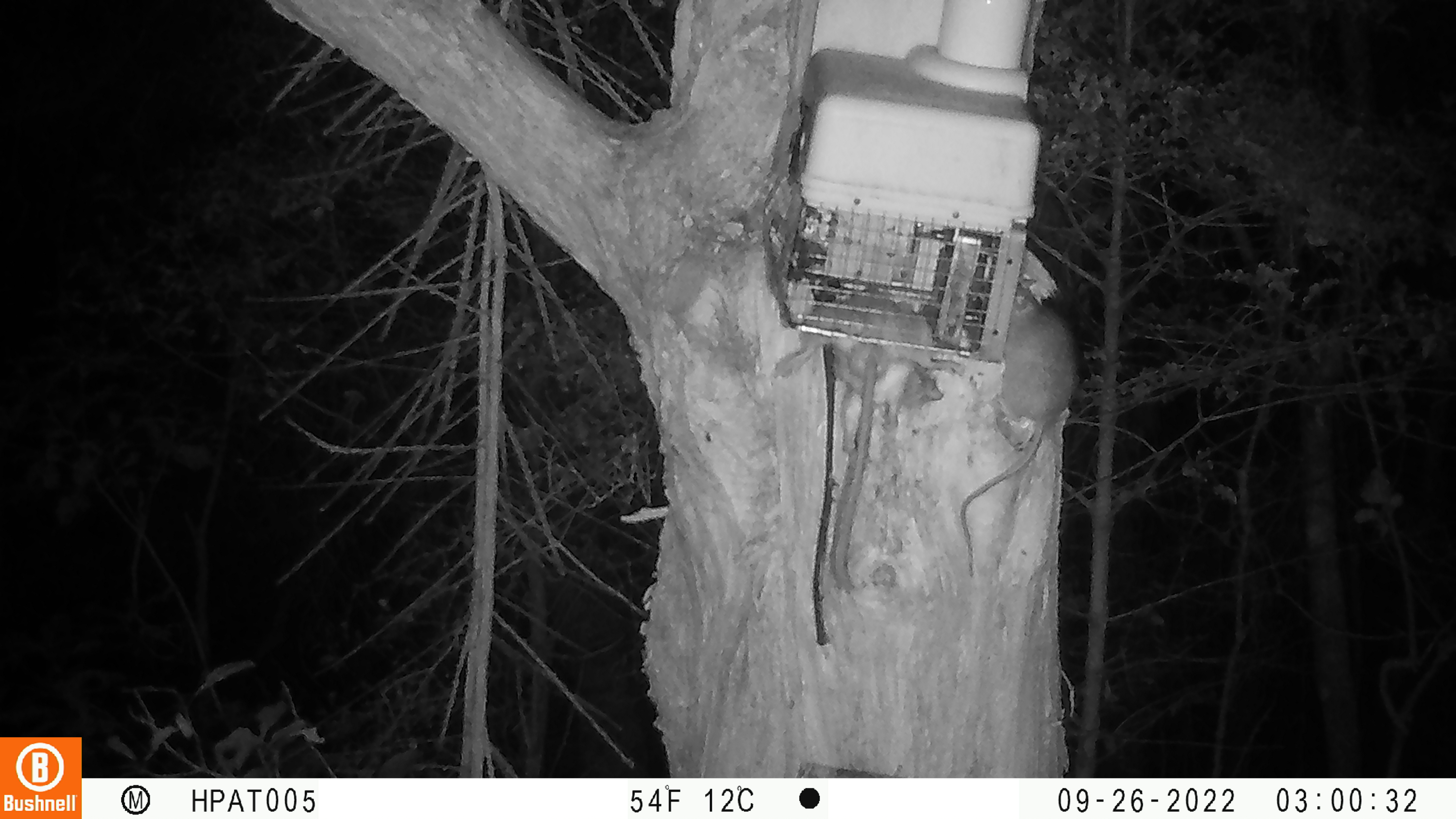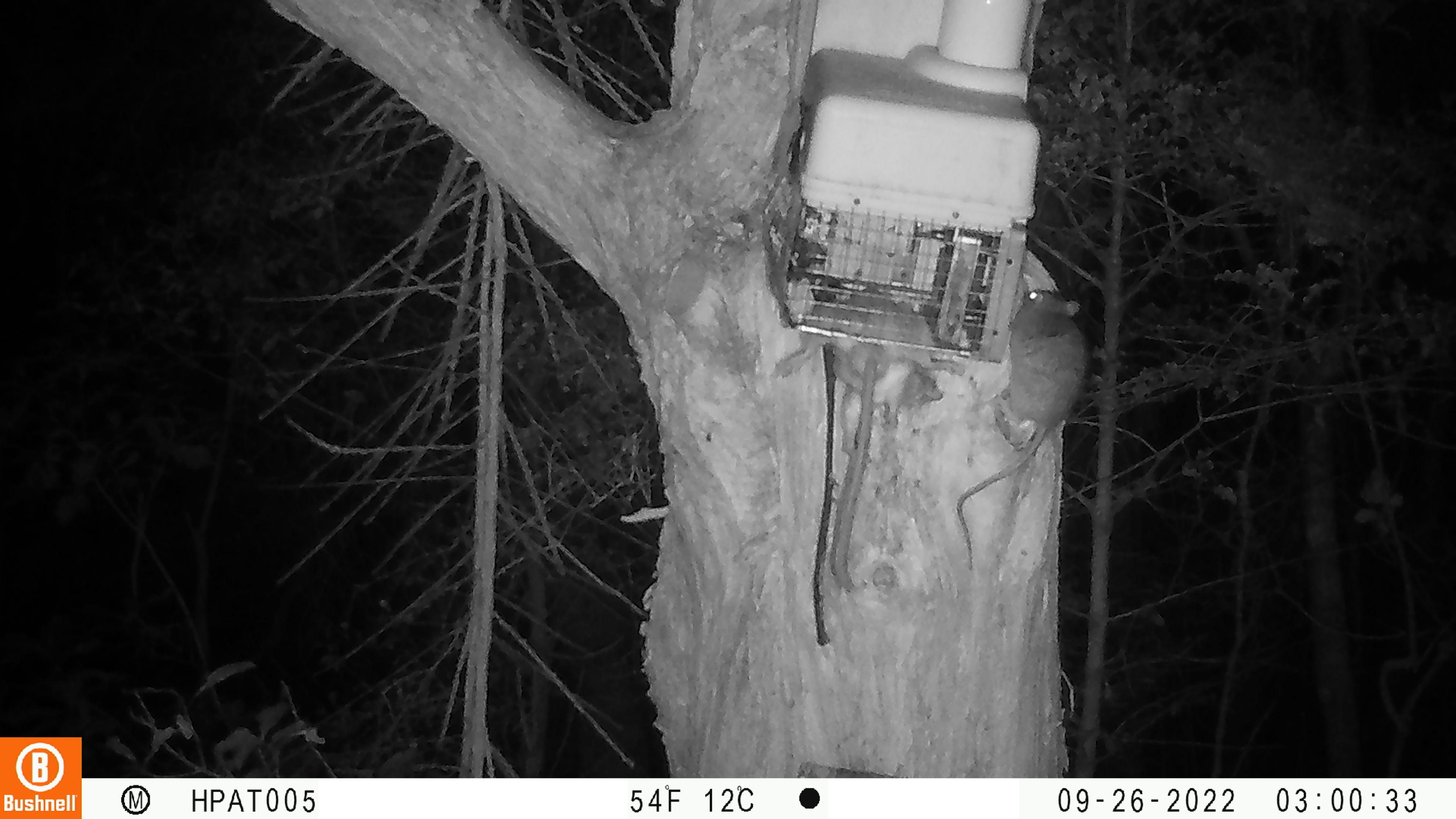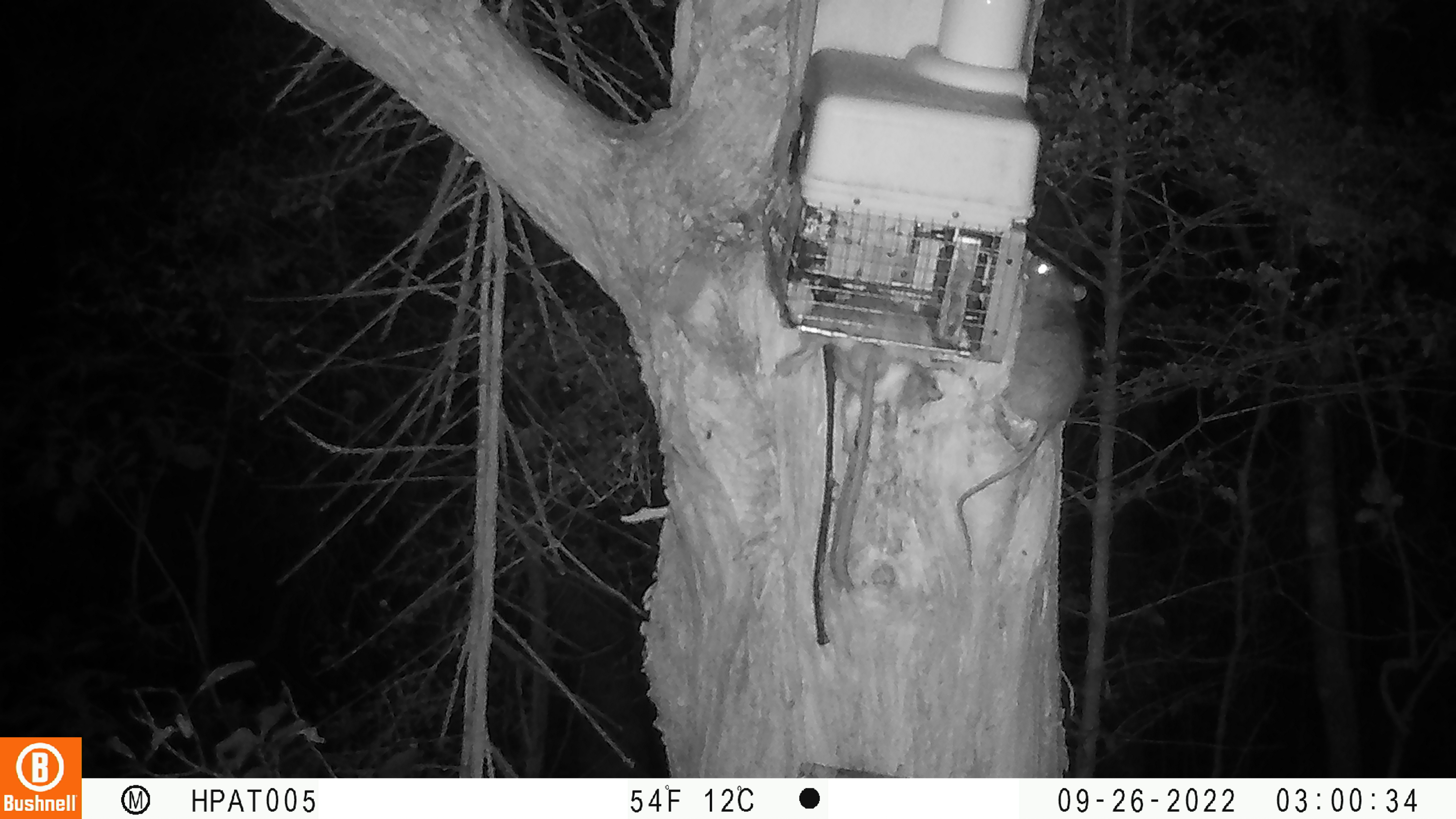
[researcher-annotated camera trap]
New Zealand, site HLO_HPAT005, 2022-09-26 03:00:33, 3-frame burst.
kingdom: Animalia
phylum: Chordata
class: Mammalia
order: Rodentia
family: Muridae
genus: Rattus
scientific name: Rattus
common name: rat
Rat (Rattus).